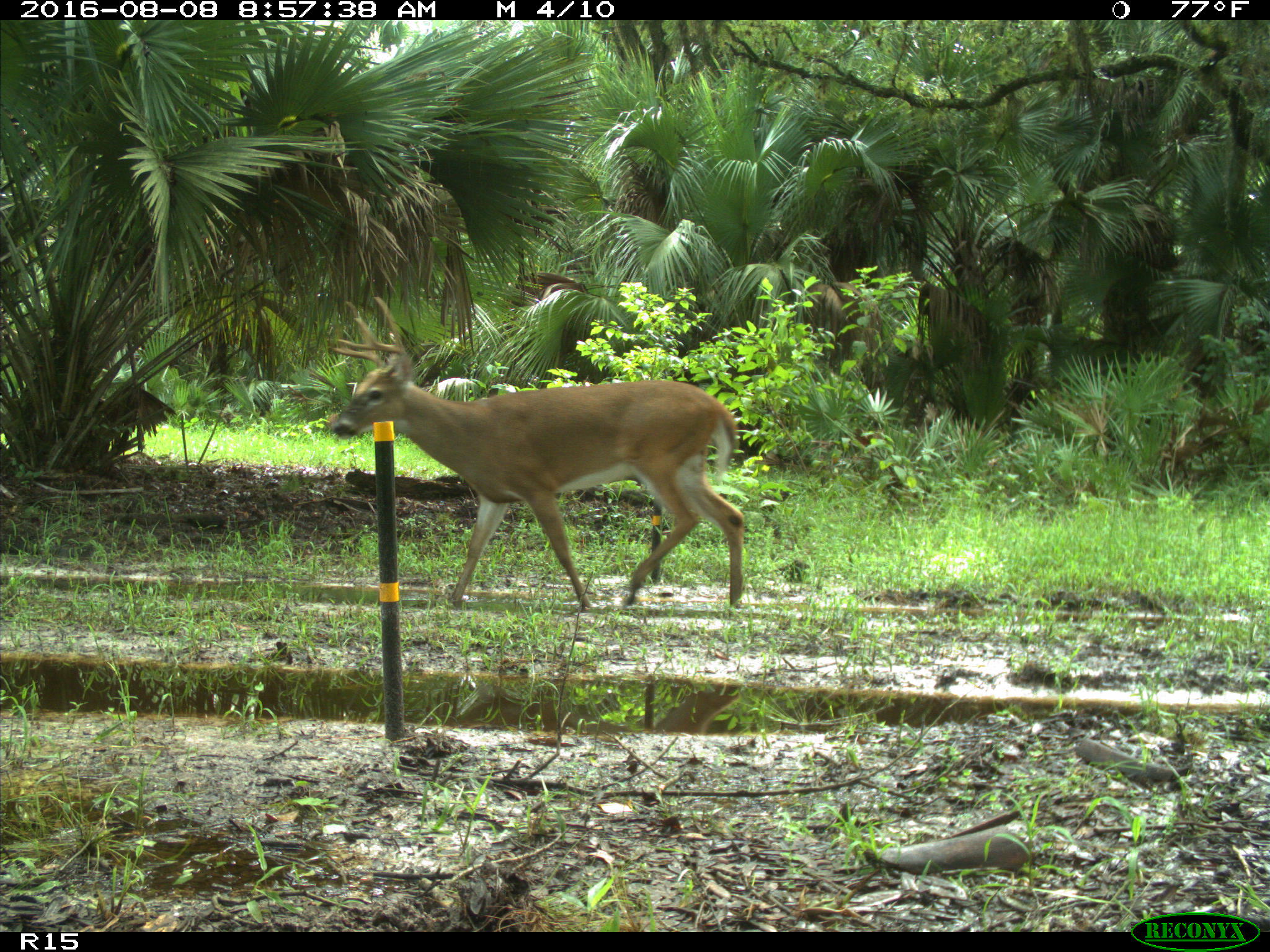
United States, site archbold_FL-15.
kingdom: Animalia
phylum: Chordata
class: Mammalia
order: Artiodactyla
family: Cervidae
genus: Odocoileus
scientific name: Odocoileus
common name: deer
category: unidentified deer